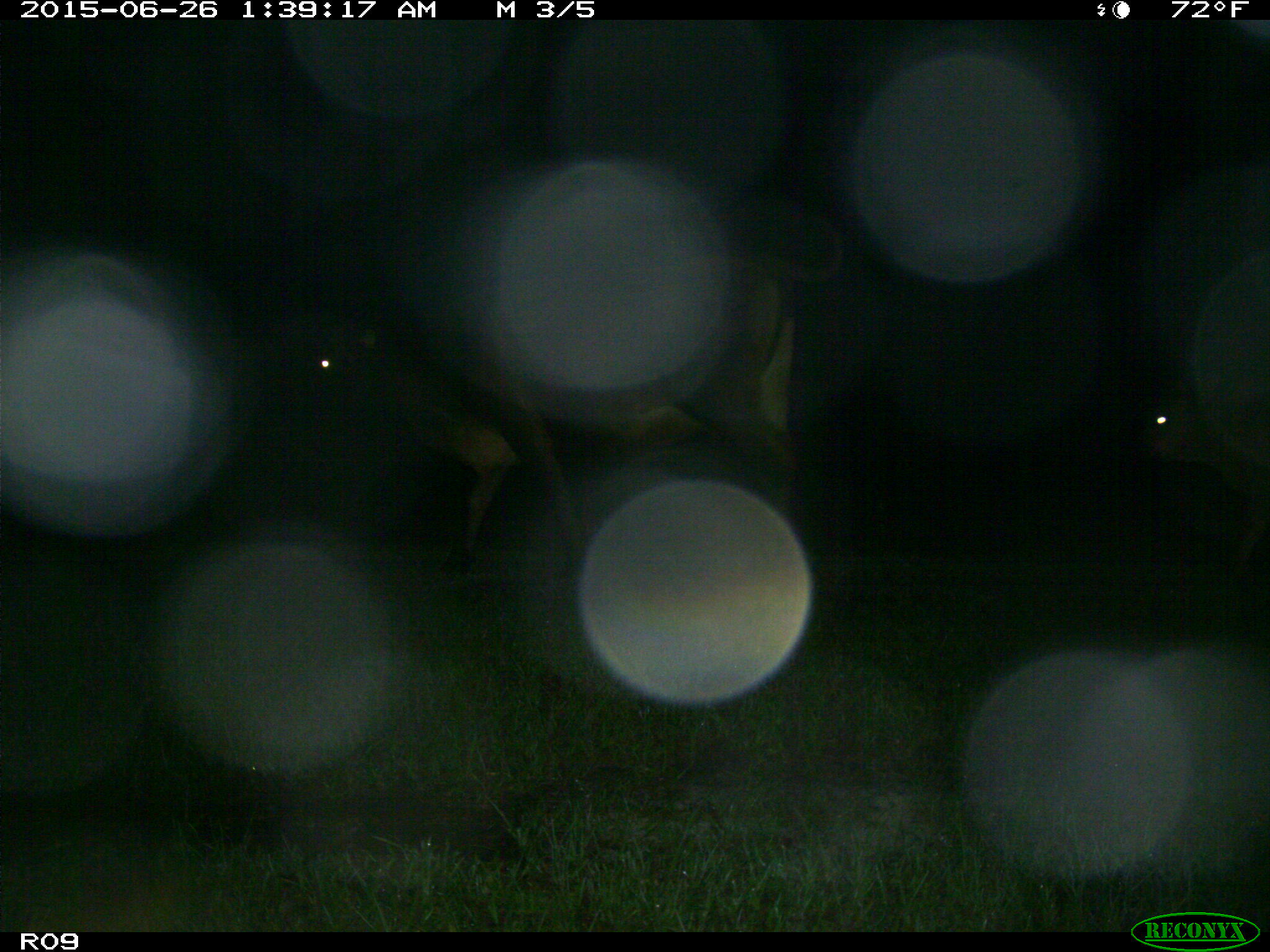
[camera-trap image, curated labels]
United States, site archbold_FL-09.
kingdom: Animalia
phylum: Chordata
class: Mammalia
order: Artiodactyla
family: Bovidae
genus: Bos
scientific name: Bos taurus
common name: domestic cow